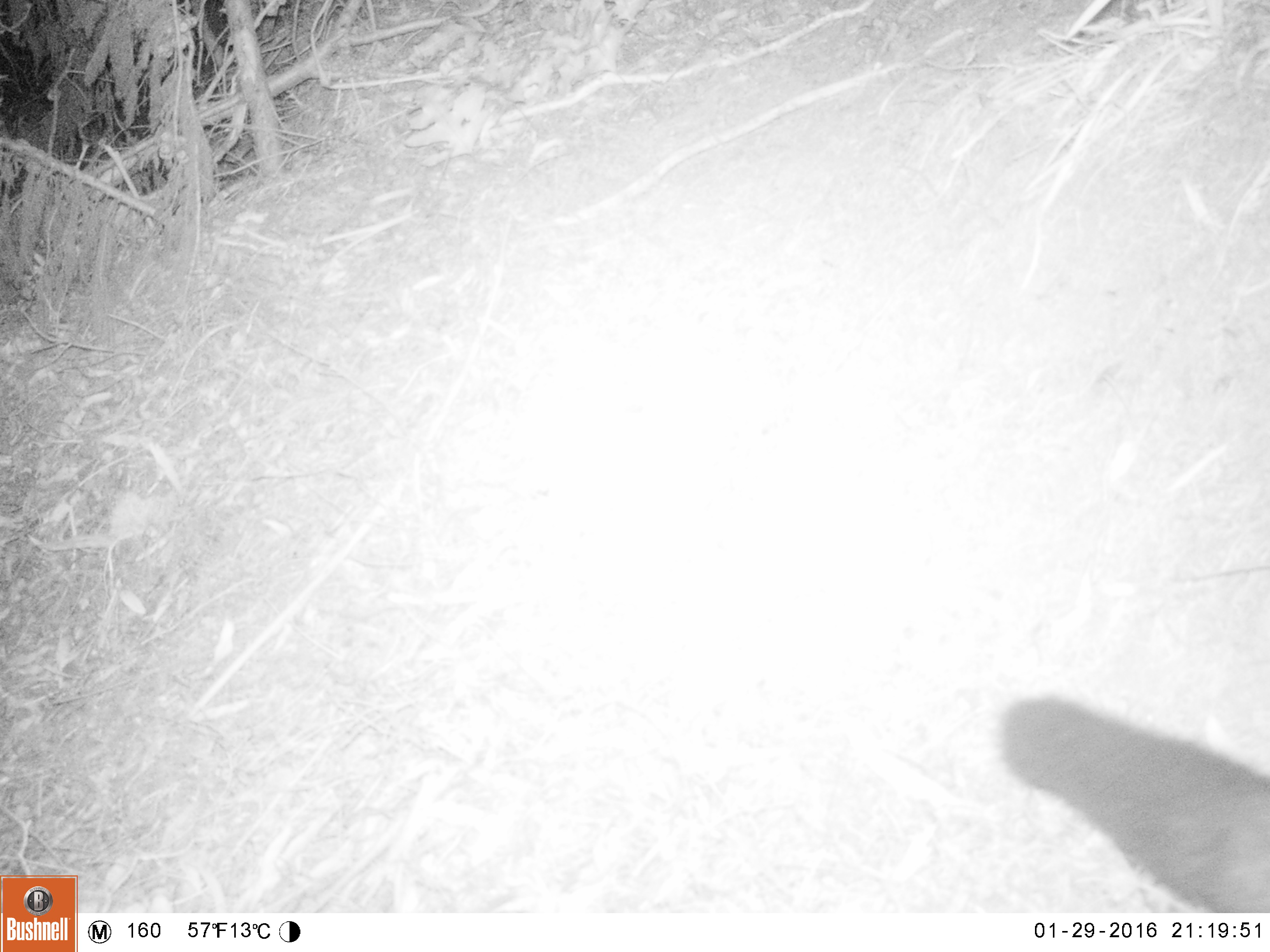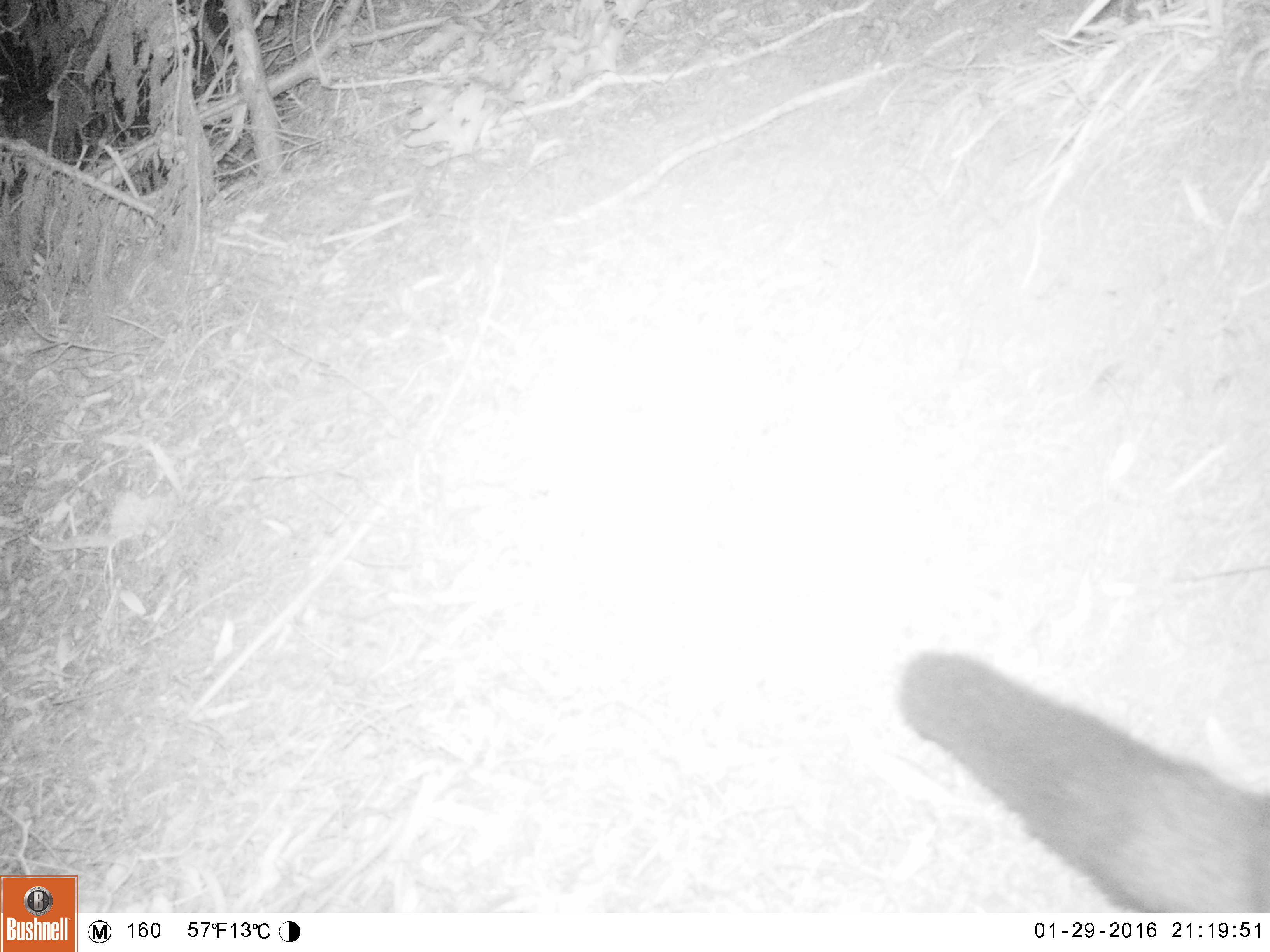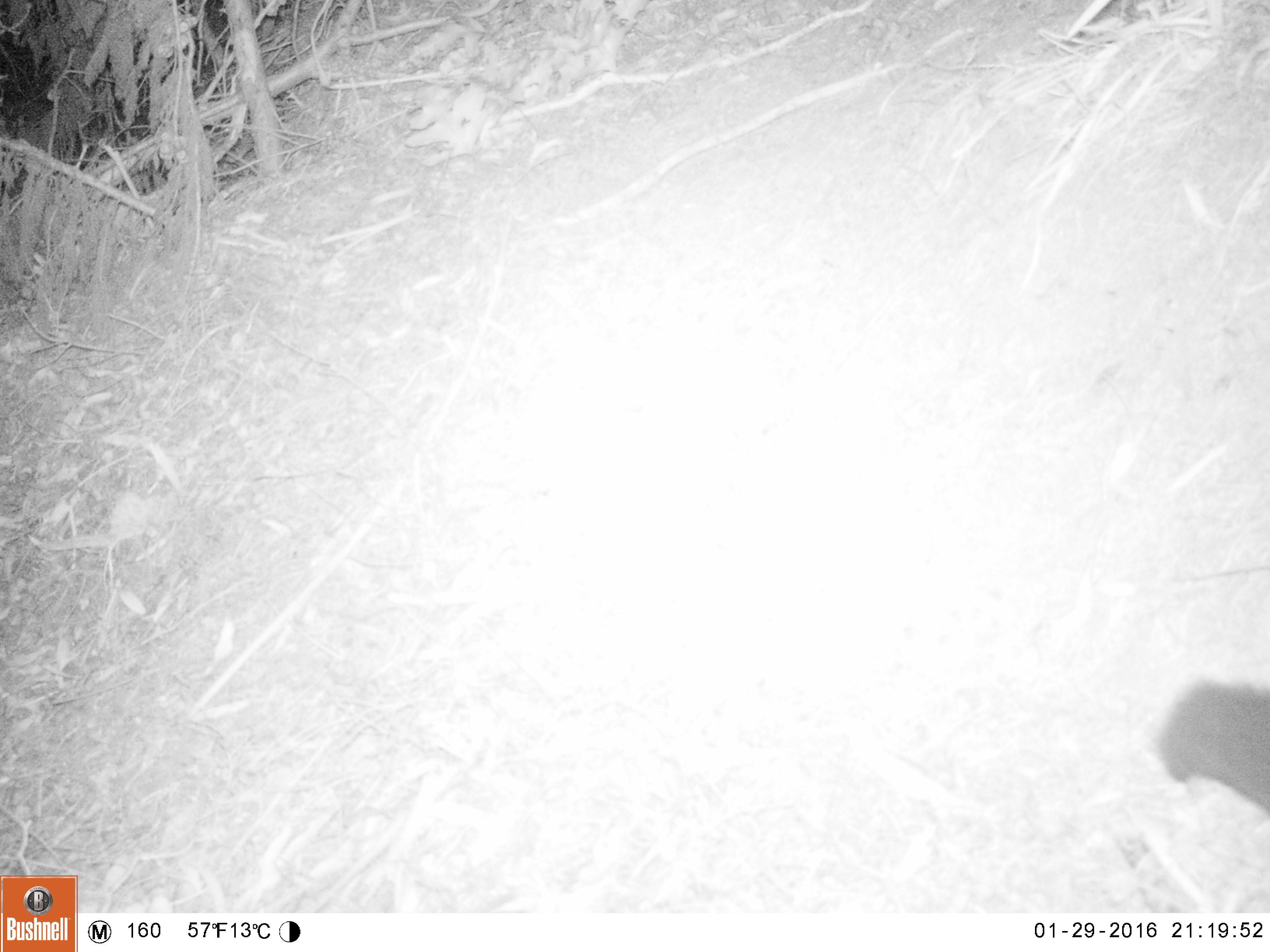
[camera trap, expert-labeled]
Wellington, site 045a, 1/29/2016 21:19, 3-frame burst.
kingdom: Animalia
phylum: Chordata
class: Mammalia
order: Didelphimorphia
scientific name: Didelphimorphia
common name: possum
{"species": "possum (Didelphimorphia)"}